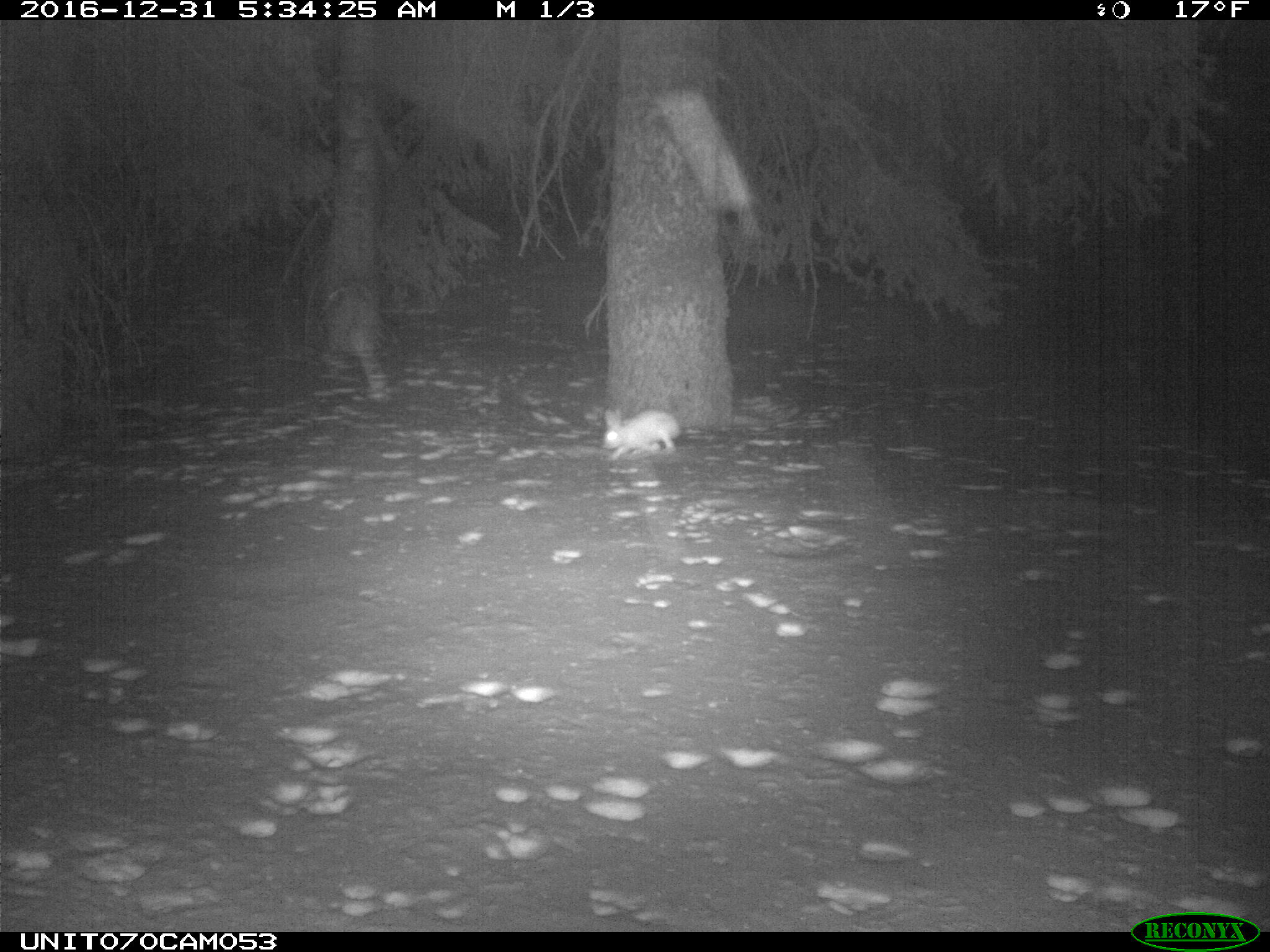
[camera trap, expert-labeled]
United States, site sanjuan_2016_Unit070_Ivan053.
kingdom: Animalia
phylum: Chordata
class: Mammalia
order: Lagomorpha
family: Leporidae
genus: Lepus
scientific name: Lepus americanus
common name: snowshoe hare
Lepus americanus (snowshoe hare).